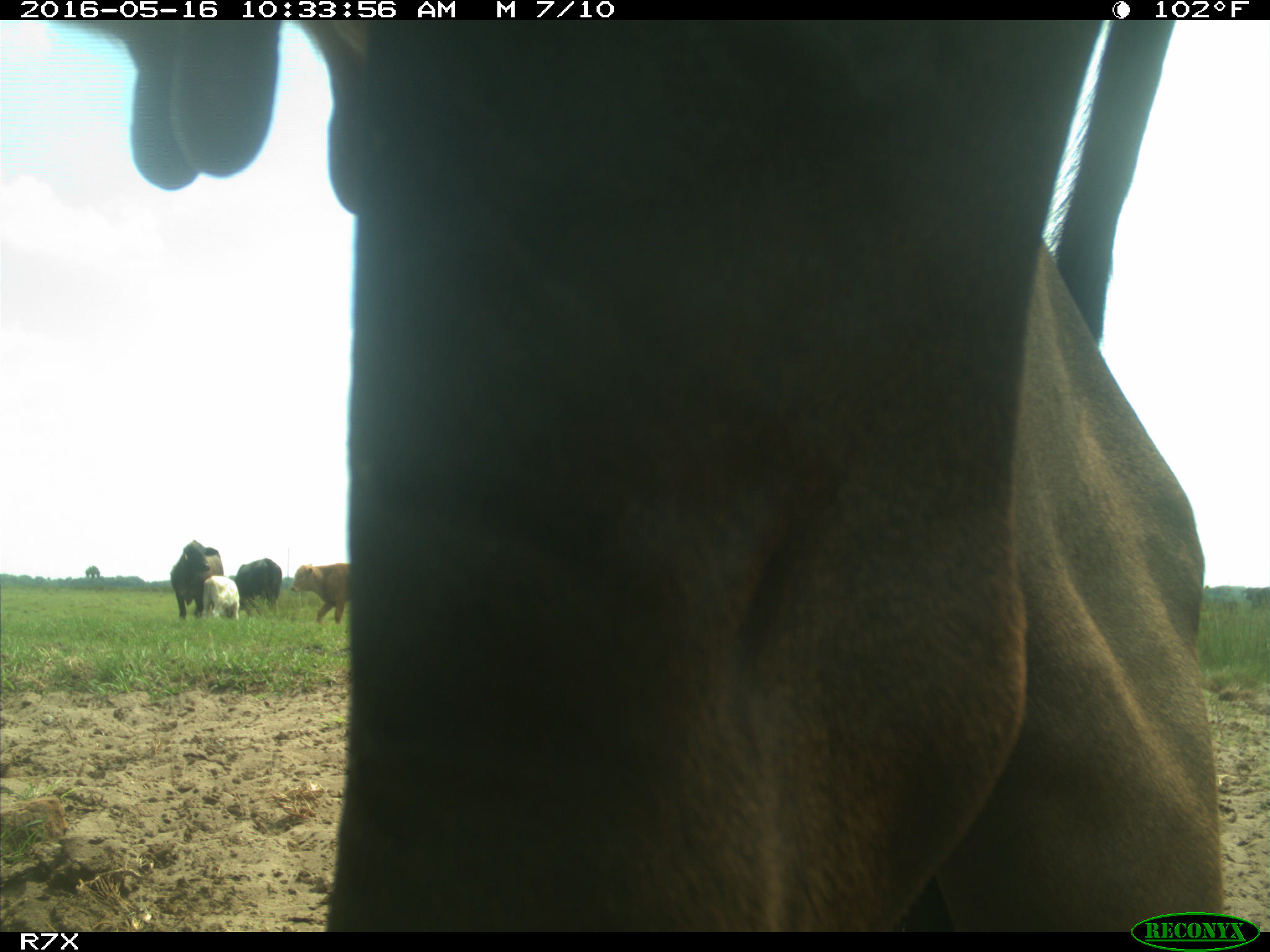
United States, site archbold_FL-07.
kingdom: Animalia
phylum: Chordata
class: Mammalia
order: Artiodactyla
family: Bovidae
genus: Bos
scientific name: Bos taurus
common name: domestic cow